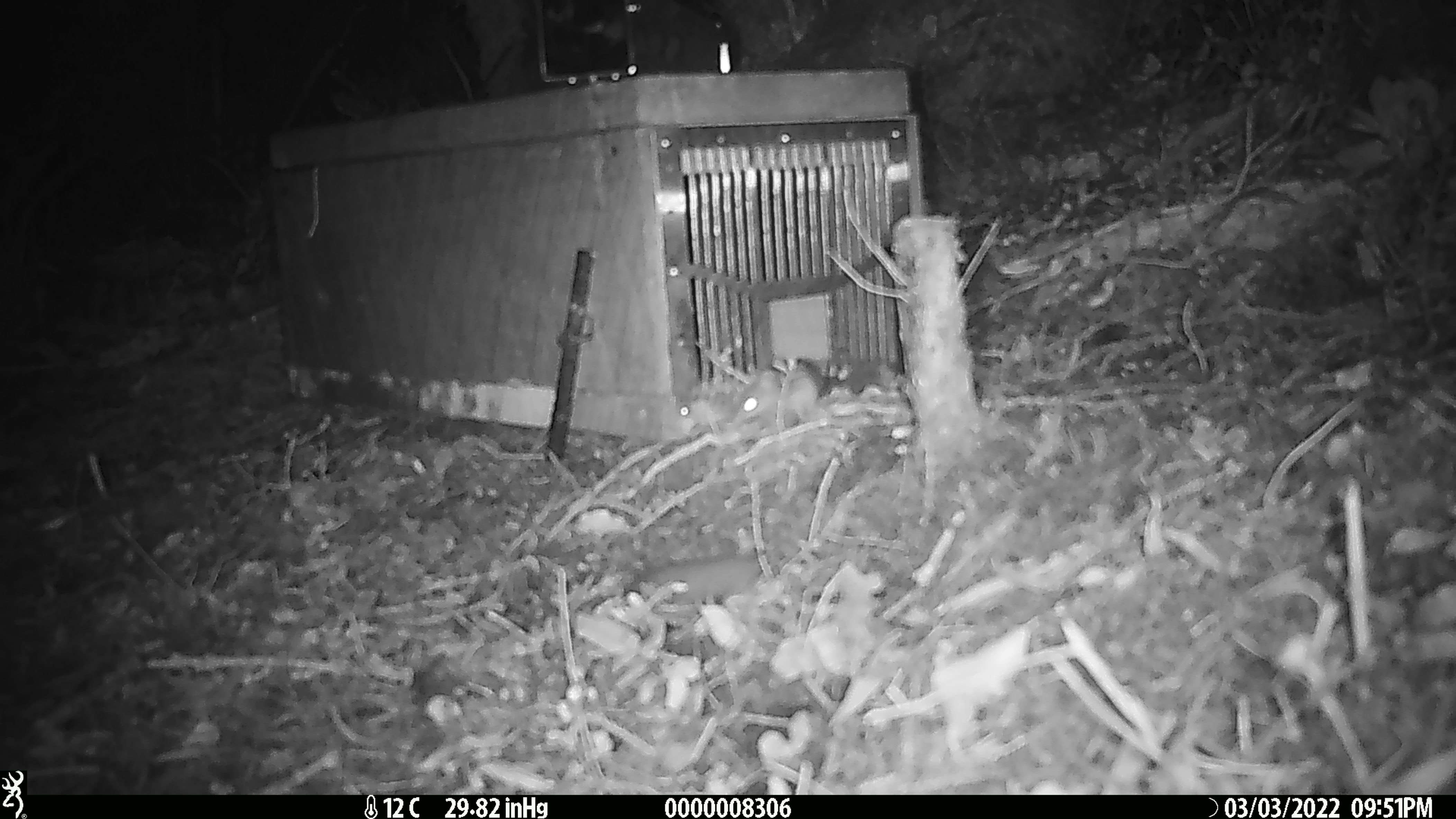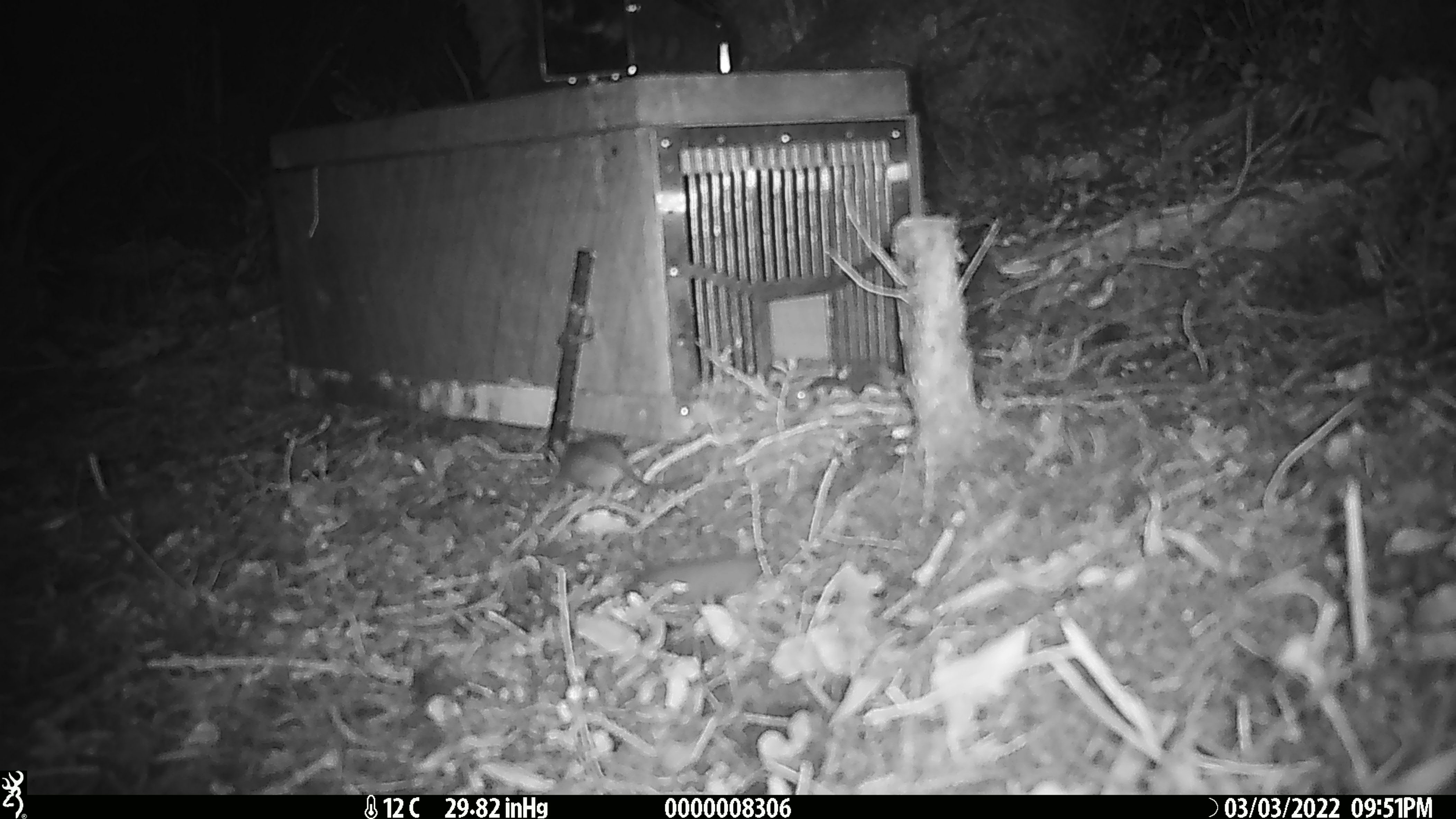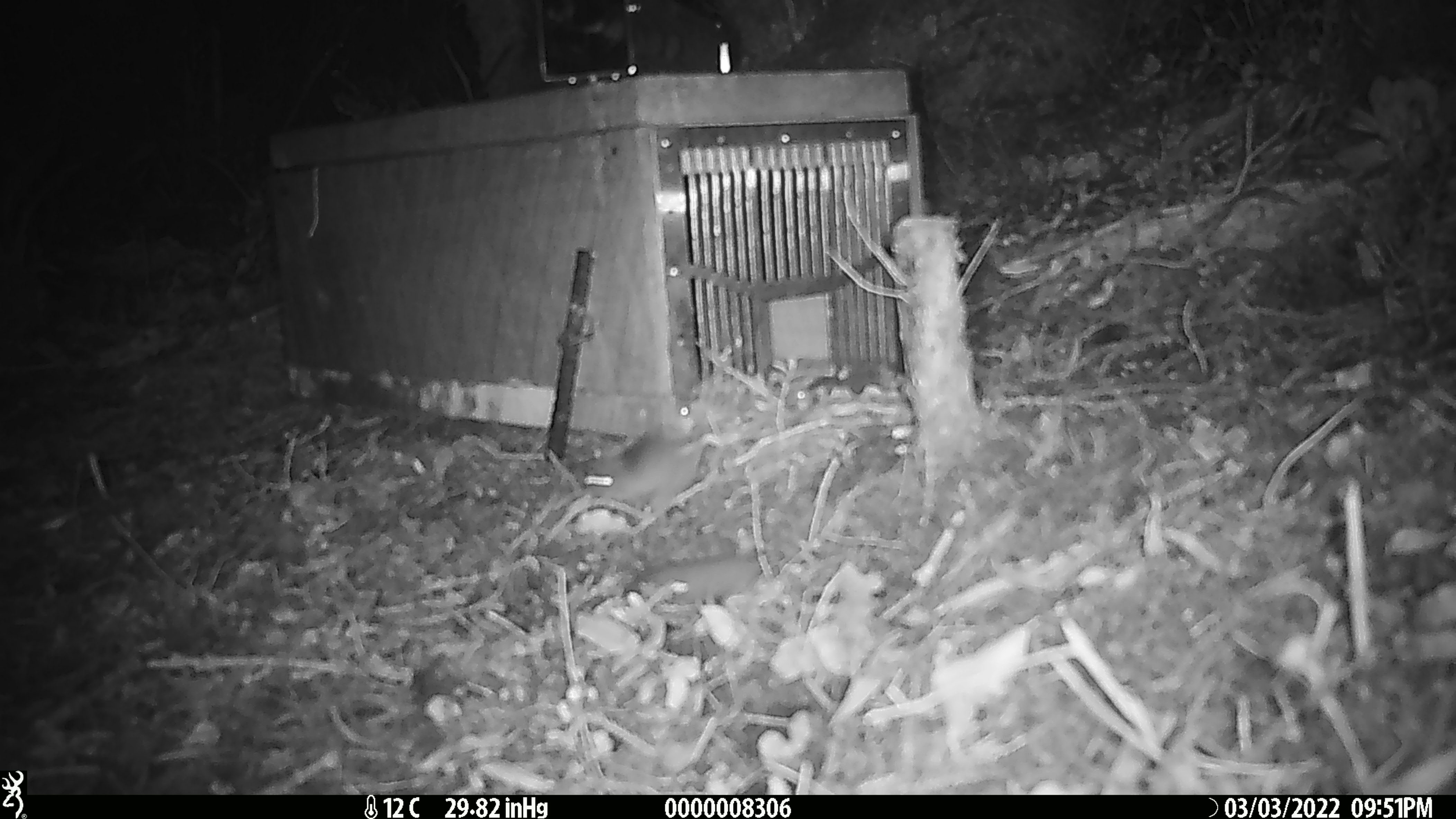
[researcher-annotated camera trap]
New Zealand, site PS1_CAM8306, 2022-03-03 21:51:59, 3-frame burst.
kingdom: Animalia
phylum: Chordata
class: Mammalia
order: Rodentia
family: Muridae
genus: Mus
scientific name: Mus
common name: mouse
Mouse (Mus).